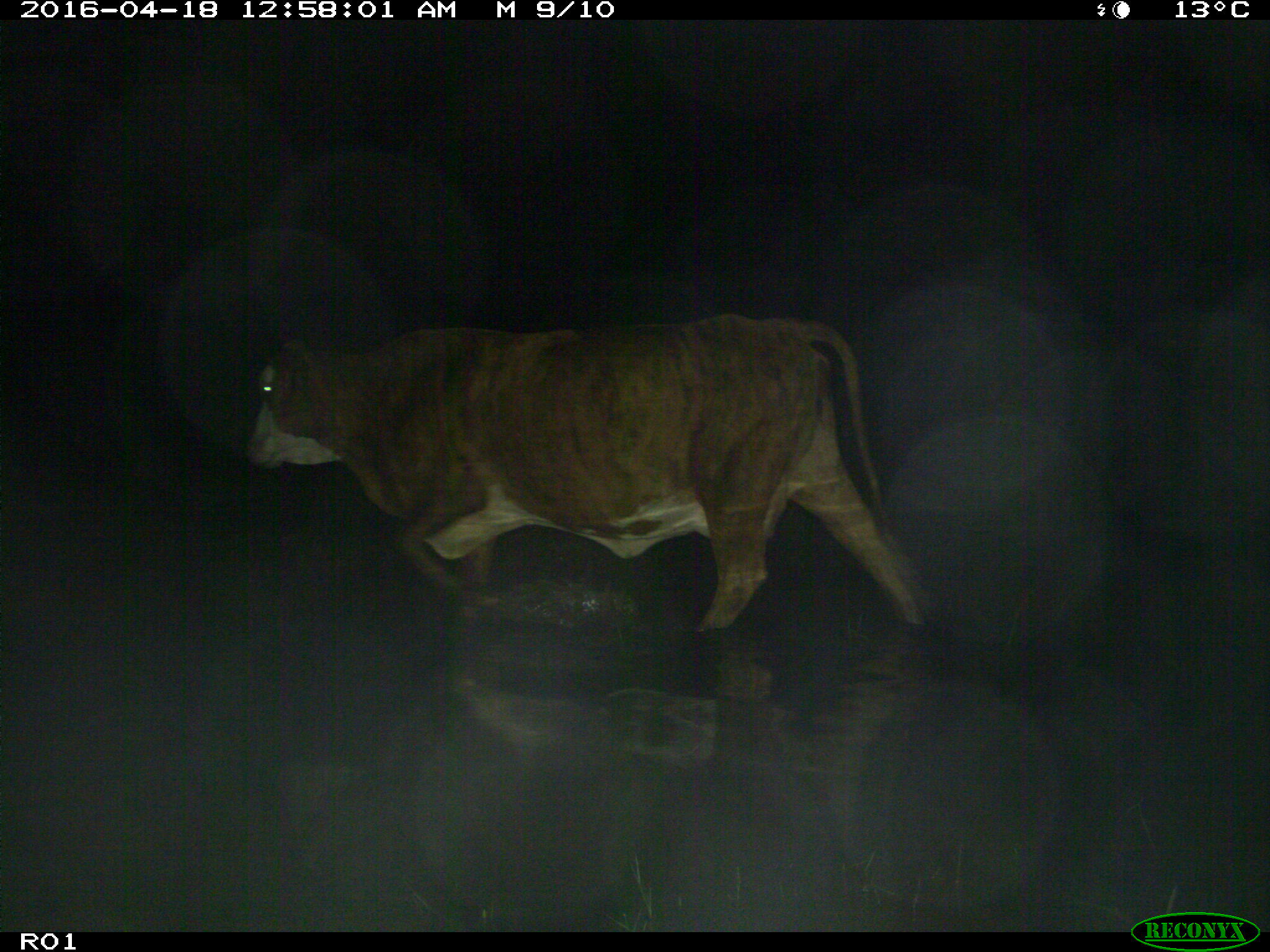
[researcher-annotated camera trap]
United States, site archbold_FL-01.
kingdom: Animalia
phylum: Chordata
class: Mammalia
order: Artiodactyla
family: Bovidae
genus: Bos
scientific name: Bos taurus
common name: domestic cow